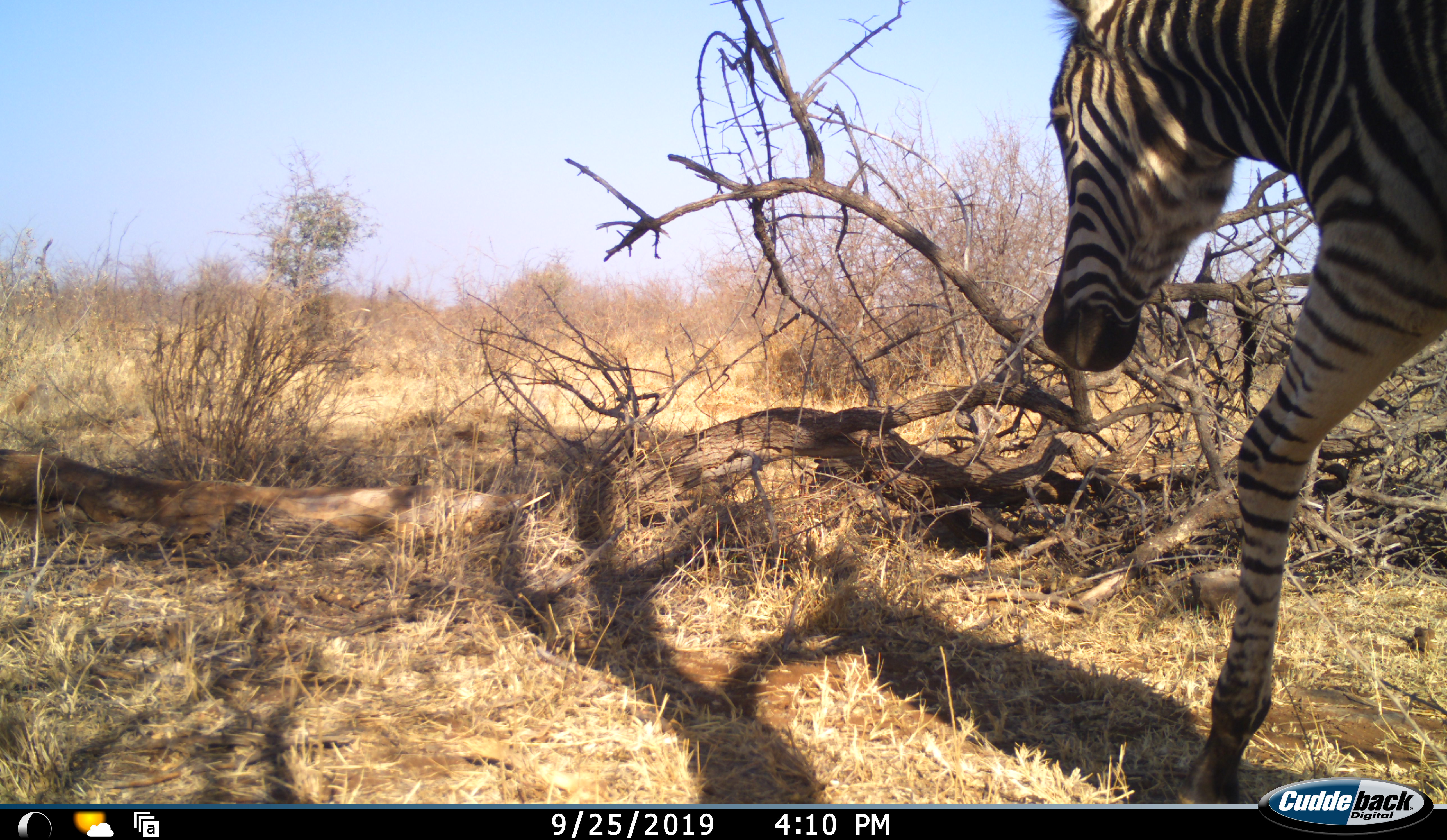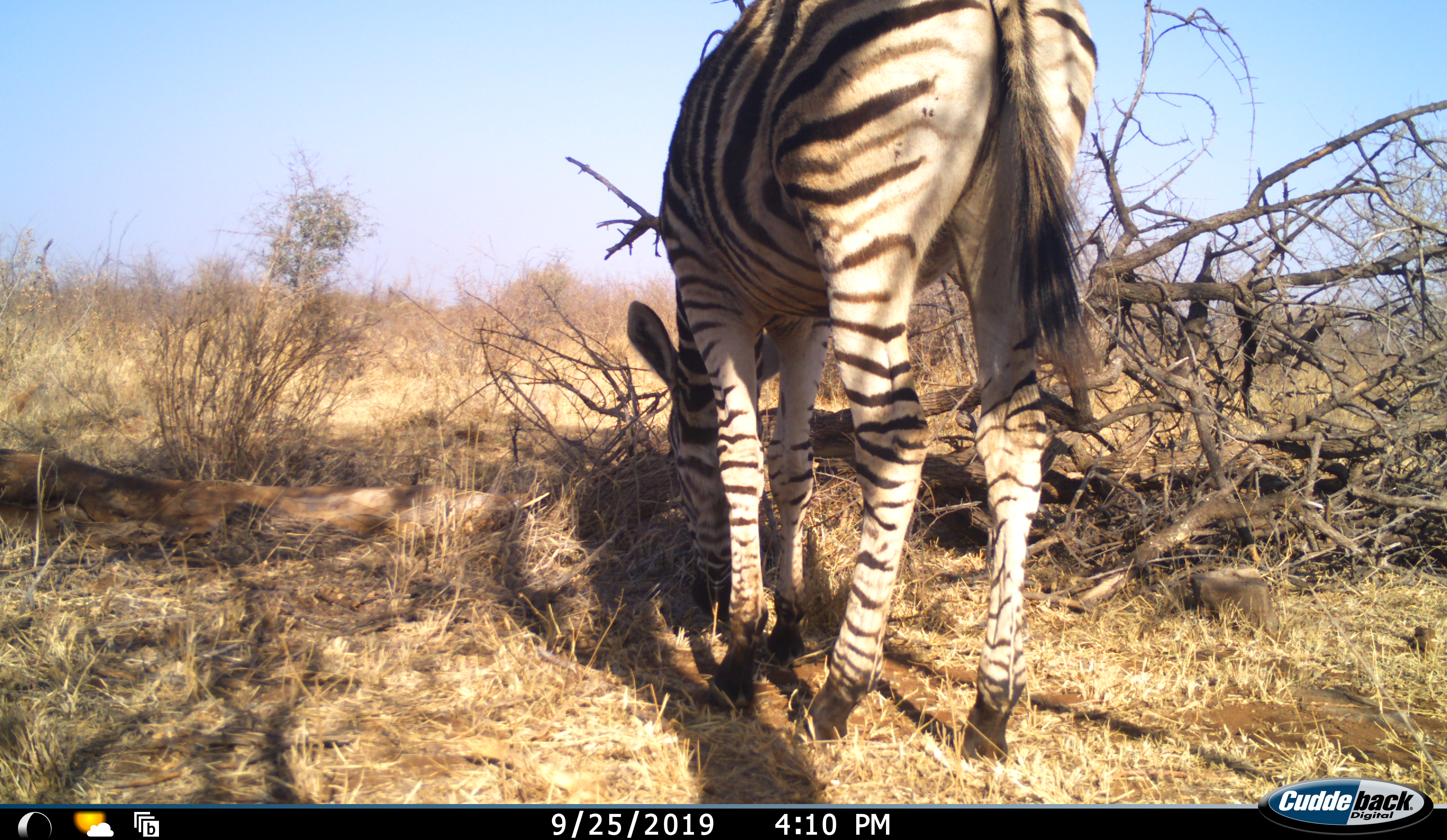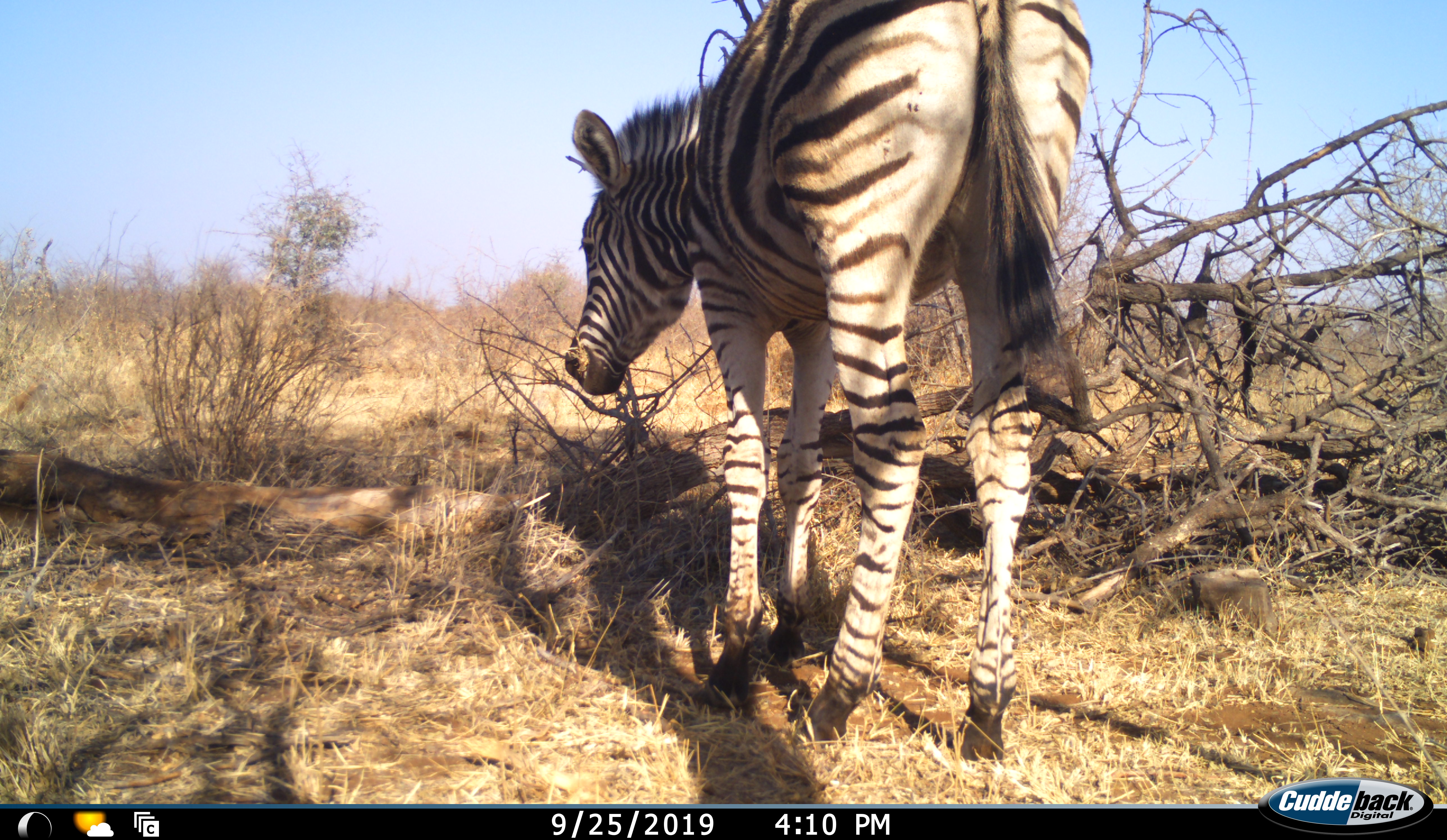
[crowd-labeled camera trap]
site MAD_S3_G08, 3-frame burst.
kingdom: Animalia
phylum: Chordata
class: Mammalia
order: Perissodactyla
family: Equidae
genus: Equus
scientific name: Equus quagga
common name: plains zebra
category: zebraplains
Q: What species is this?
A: Zebraplains (plains zebra) (Equus quagga).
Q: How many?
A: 1.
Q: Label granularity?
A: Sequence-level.